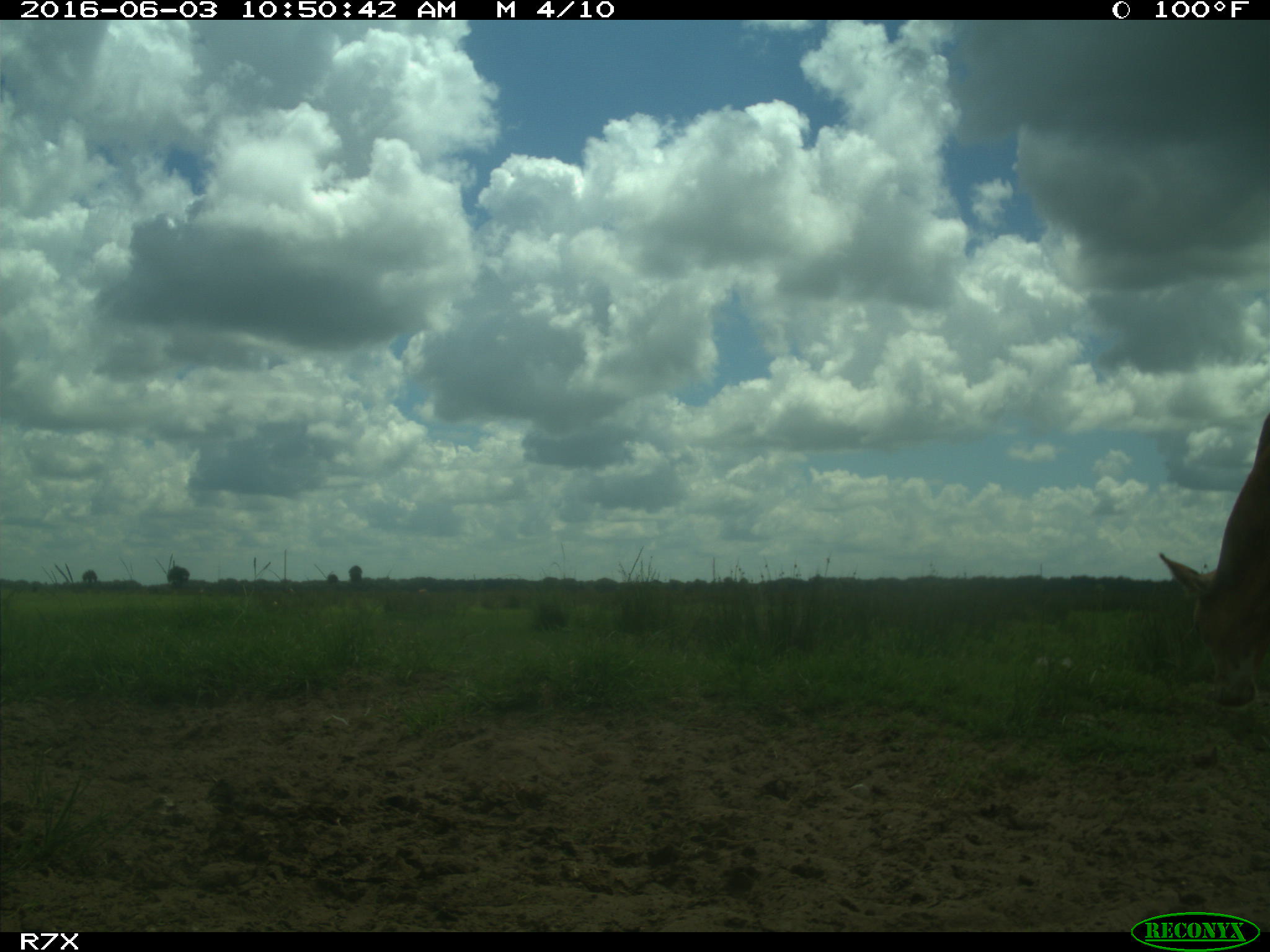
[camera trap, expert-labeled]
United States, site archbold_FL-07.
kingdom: Animalia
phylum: Chordata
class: Mammalia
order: Artiodactyla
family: Bovidae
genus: Bos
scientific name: Bos taurus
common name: domestic cow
Bos taurus (domestic cow).